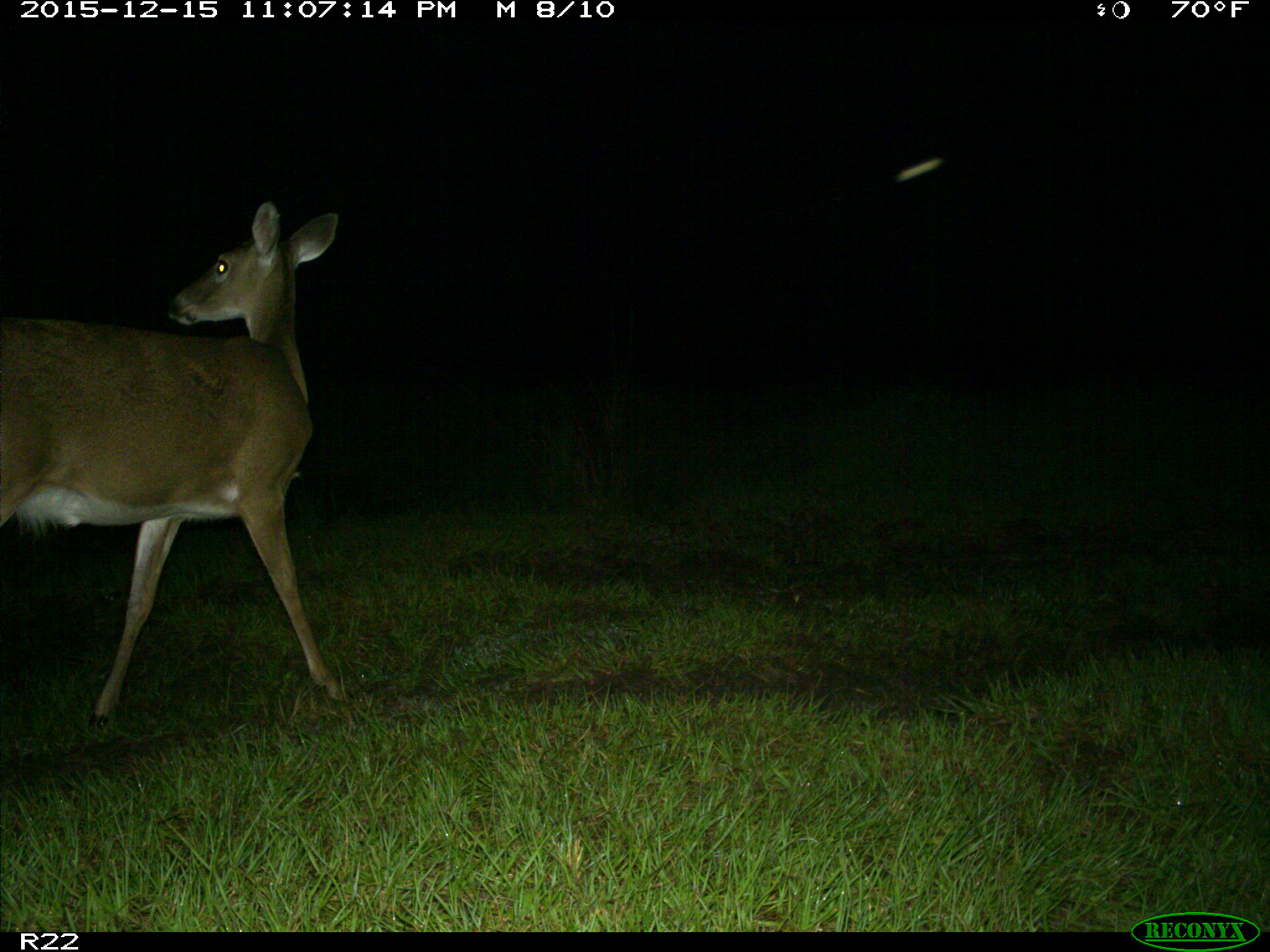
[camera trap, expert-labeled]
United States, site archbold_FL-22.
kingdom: Animalia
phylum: Chordata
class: Mammalia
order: Artiodactyla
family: Cervidae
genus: Odocoileus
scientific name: Odocoileus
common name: deer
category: unidentified deer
Unidentified deer (deer) (Odocoileus).